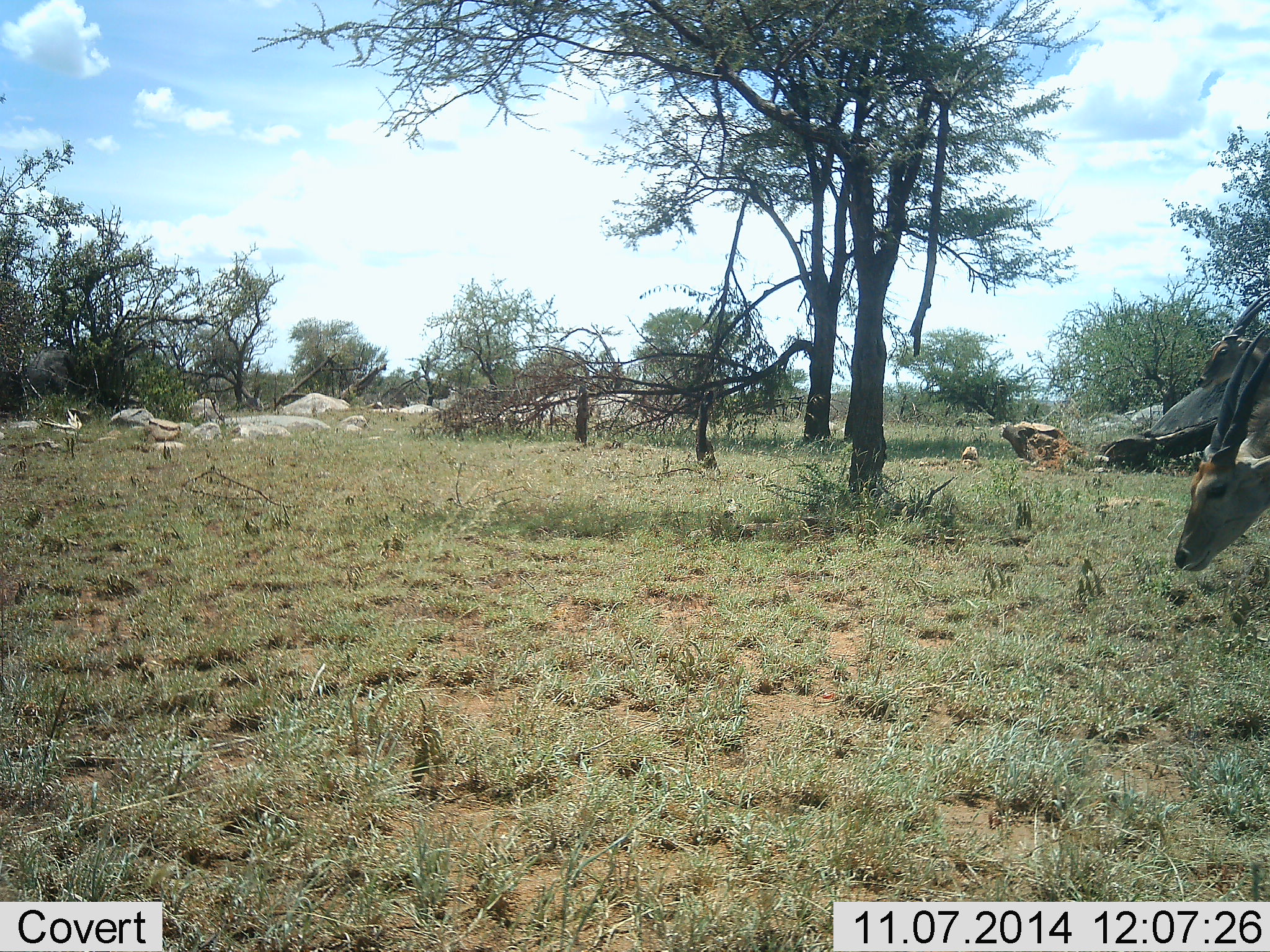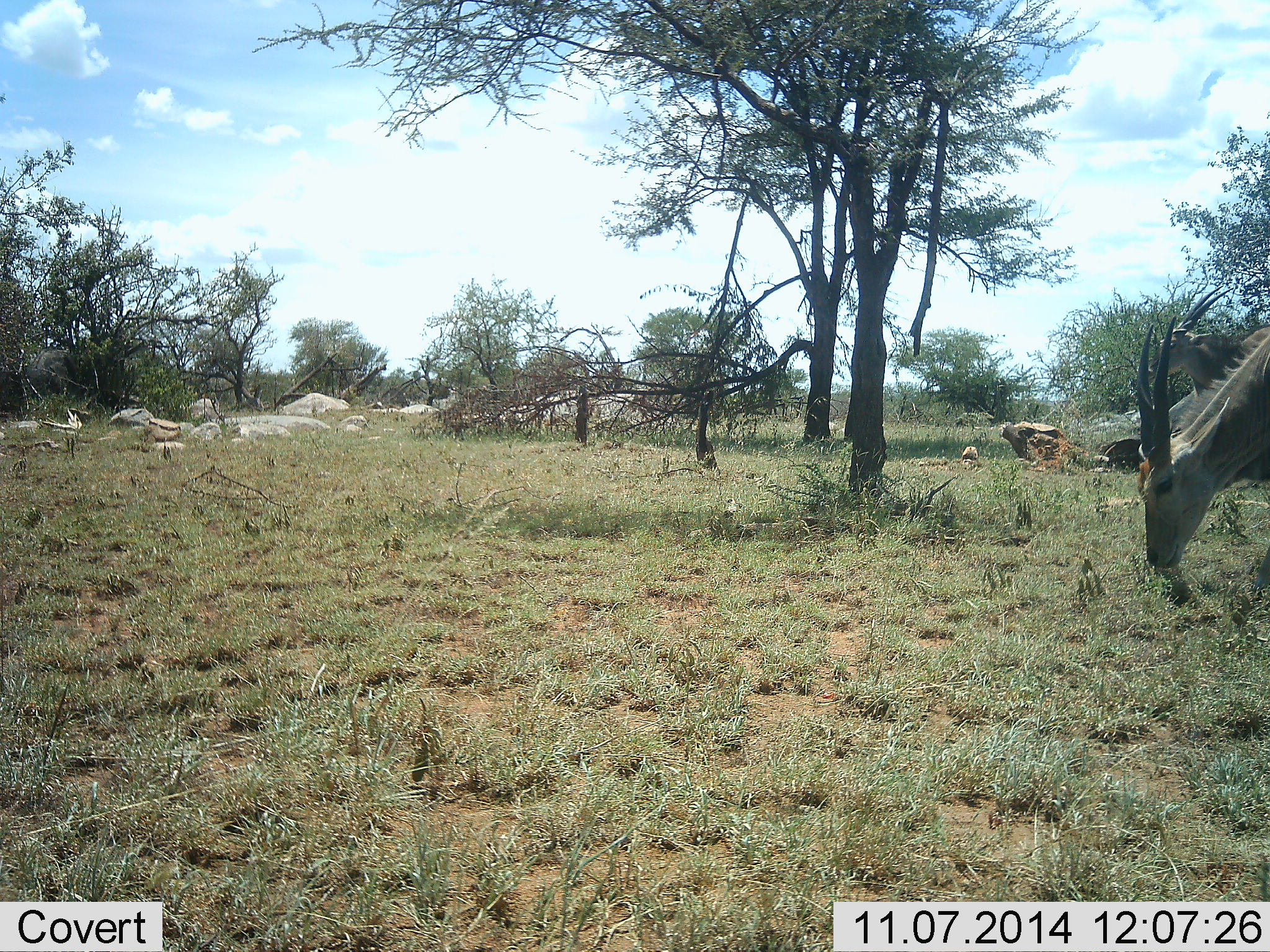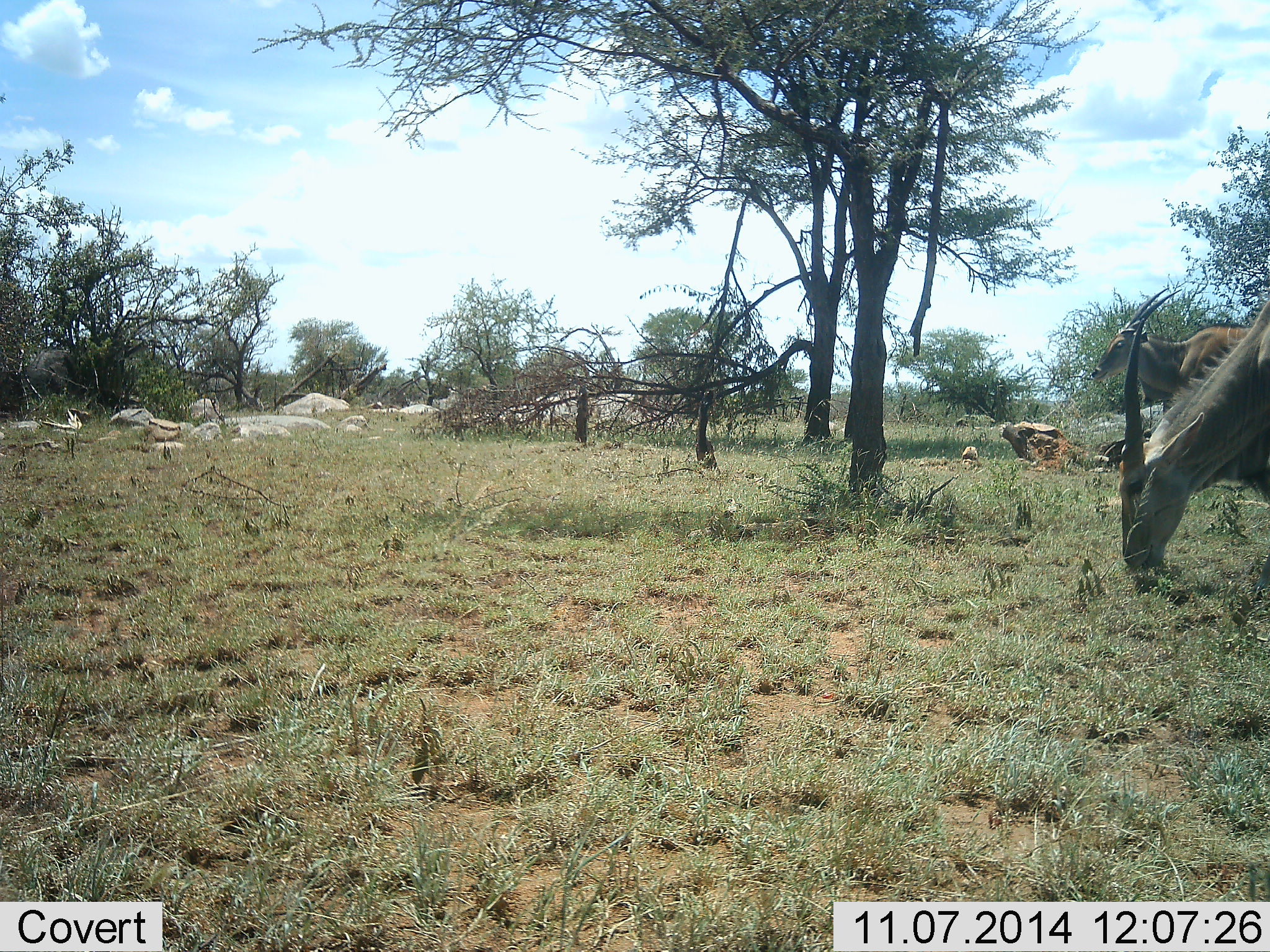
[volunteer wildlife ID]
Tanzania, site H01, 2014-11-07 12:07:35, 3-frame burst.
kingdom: Animalia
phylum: Chordata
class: Mammalia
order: Artiodactyla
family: Bovidae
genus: Tragelaphus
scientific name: Tragelaphus oryx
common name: eland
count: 2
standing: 40%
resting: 0%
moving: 70%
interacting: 0%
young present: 0%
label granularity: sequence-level